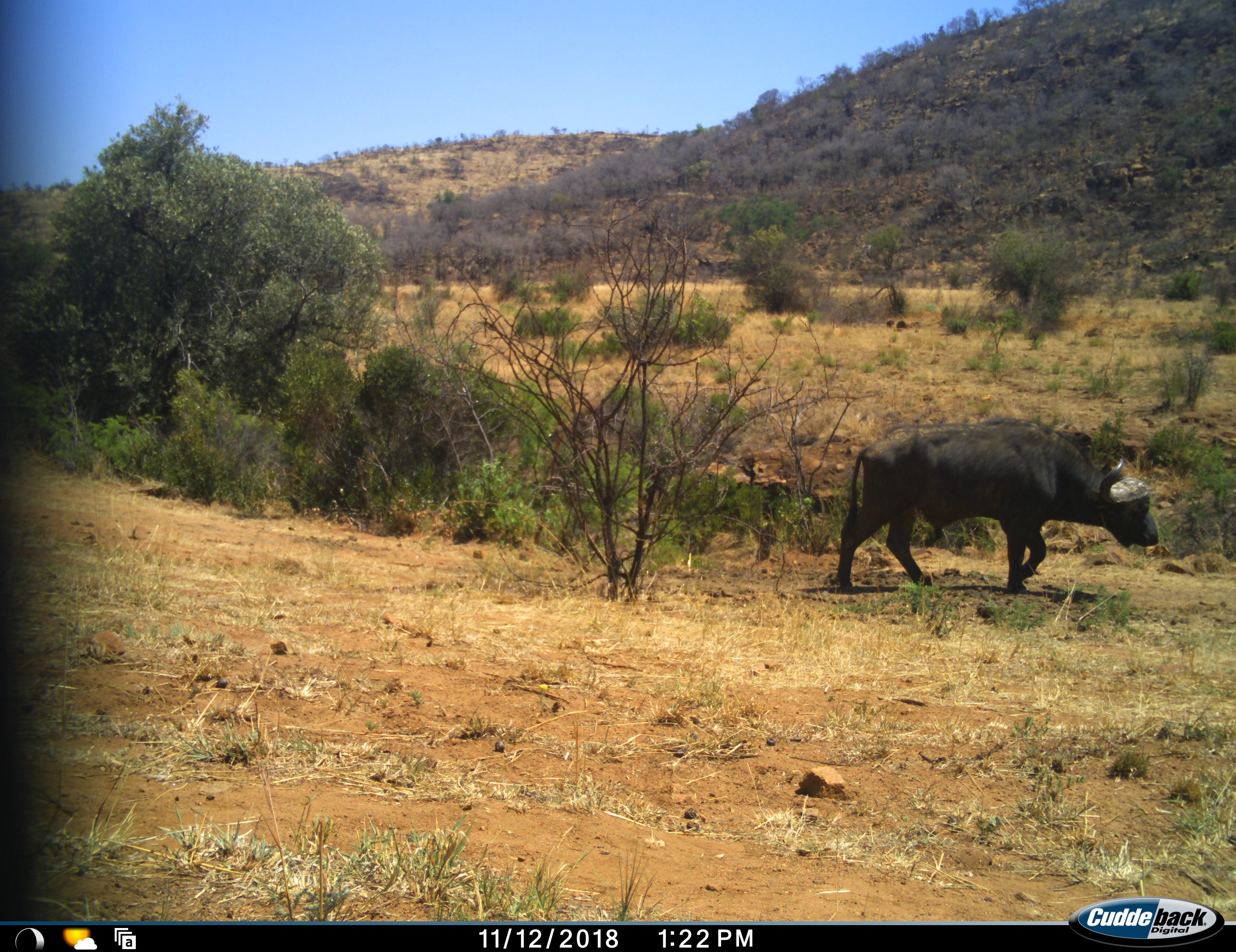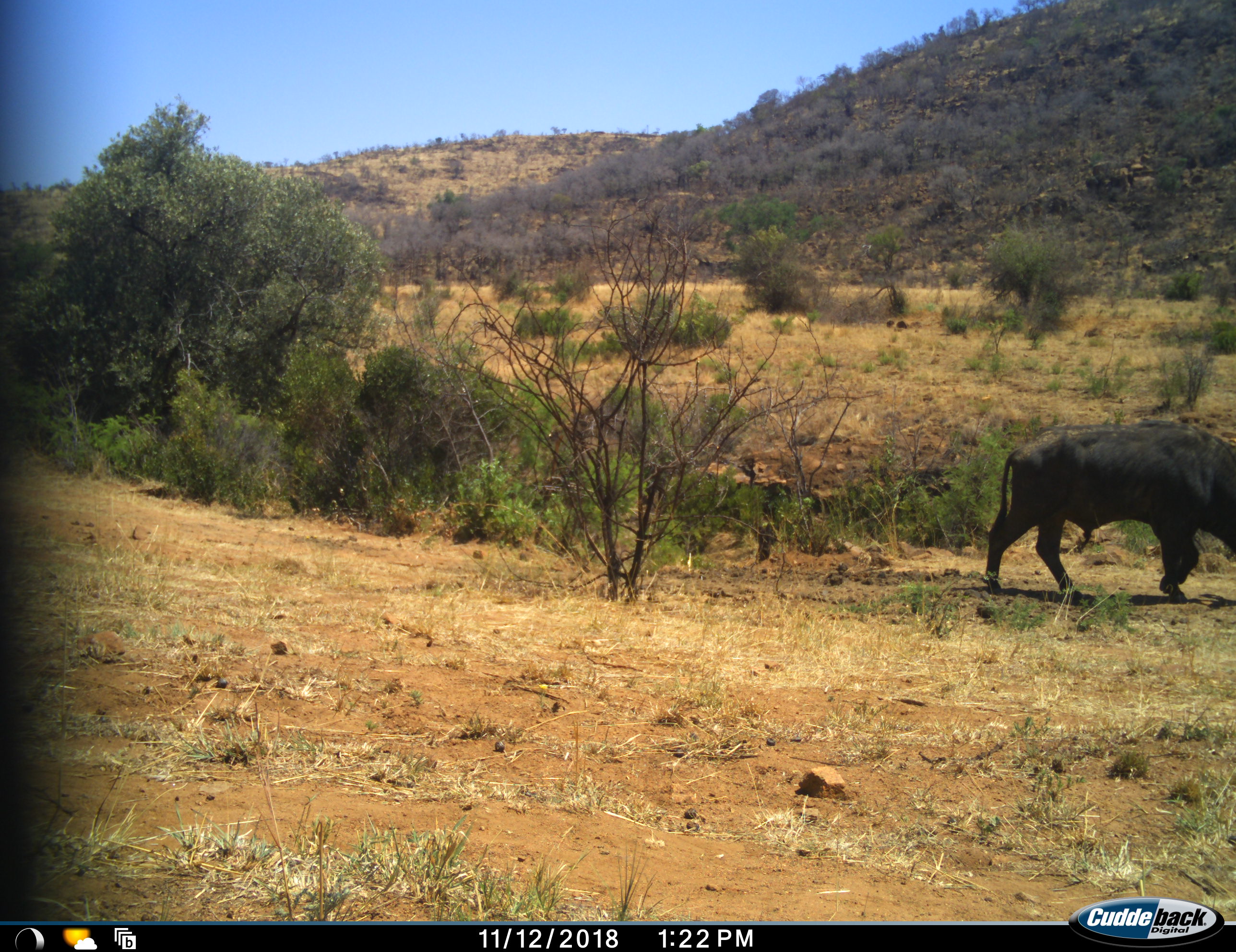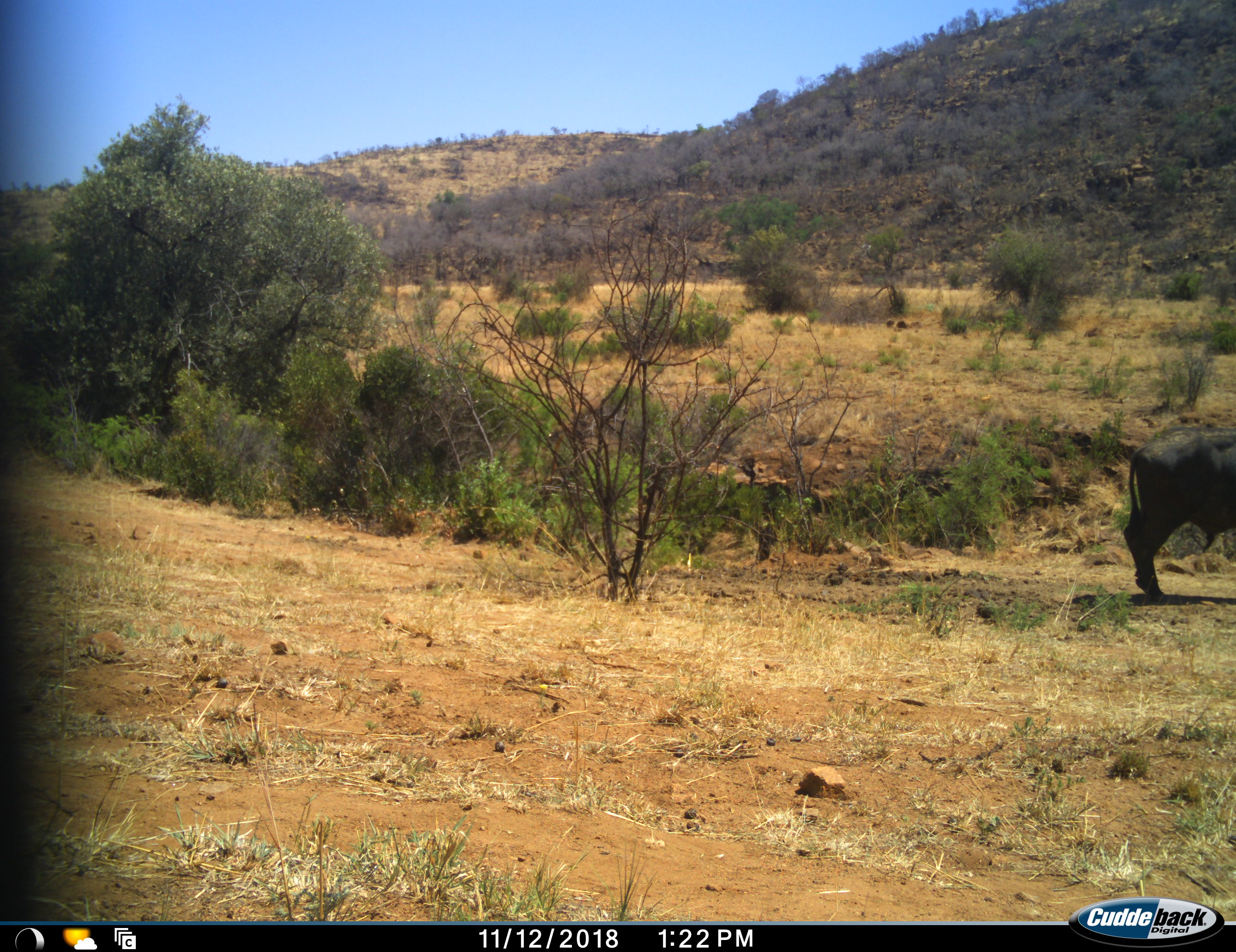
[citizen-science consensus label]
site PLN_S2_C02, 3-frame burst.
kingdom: Animalia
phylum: Chordata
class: Mammalia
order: Artiodactyla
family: Bovidae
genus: Syncerus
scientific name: Syncerus caffer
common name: african buffalo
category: buffalo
Buffalo (african buffalo) (Syncerus caffer), count 1. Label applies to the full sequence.